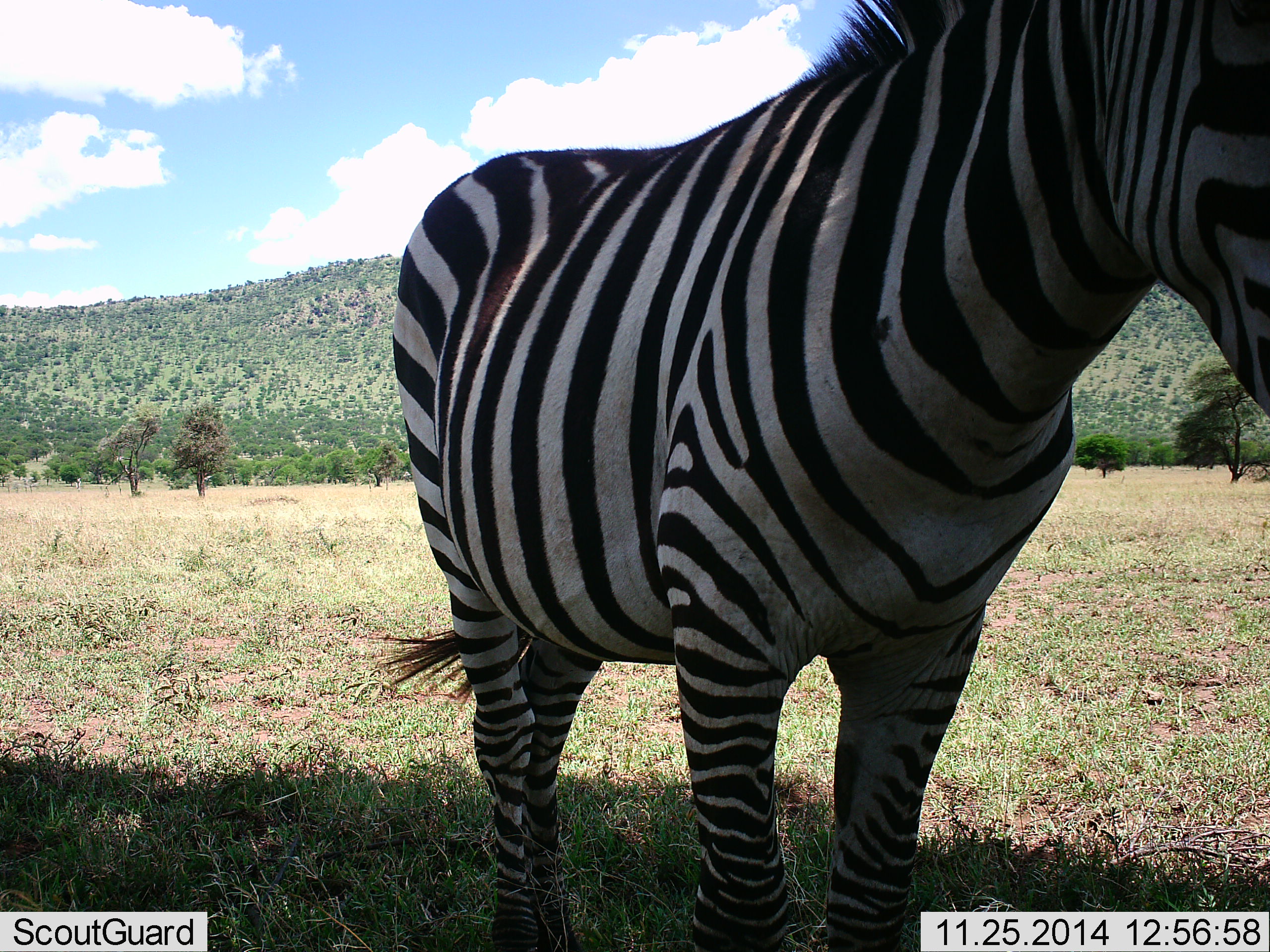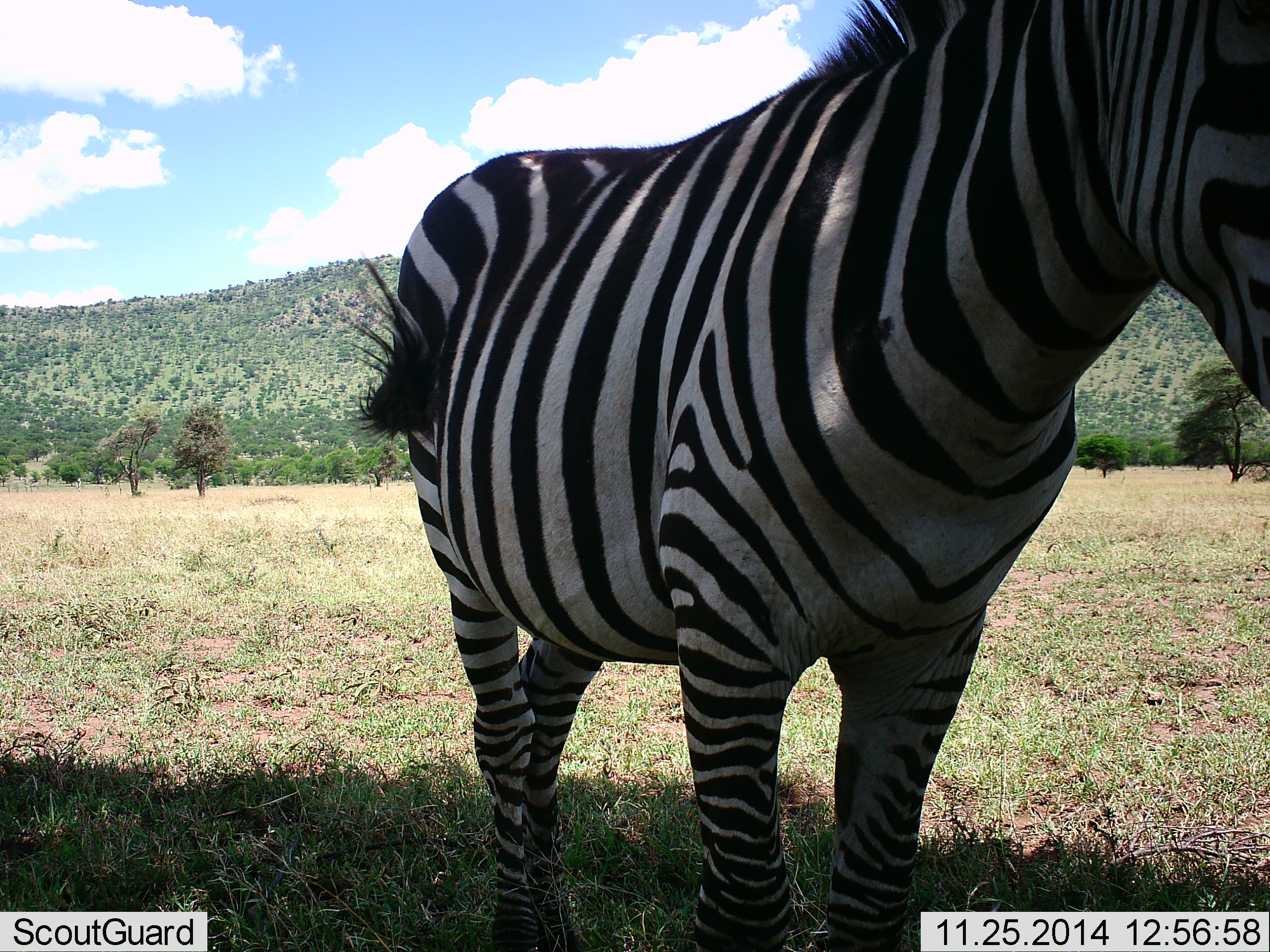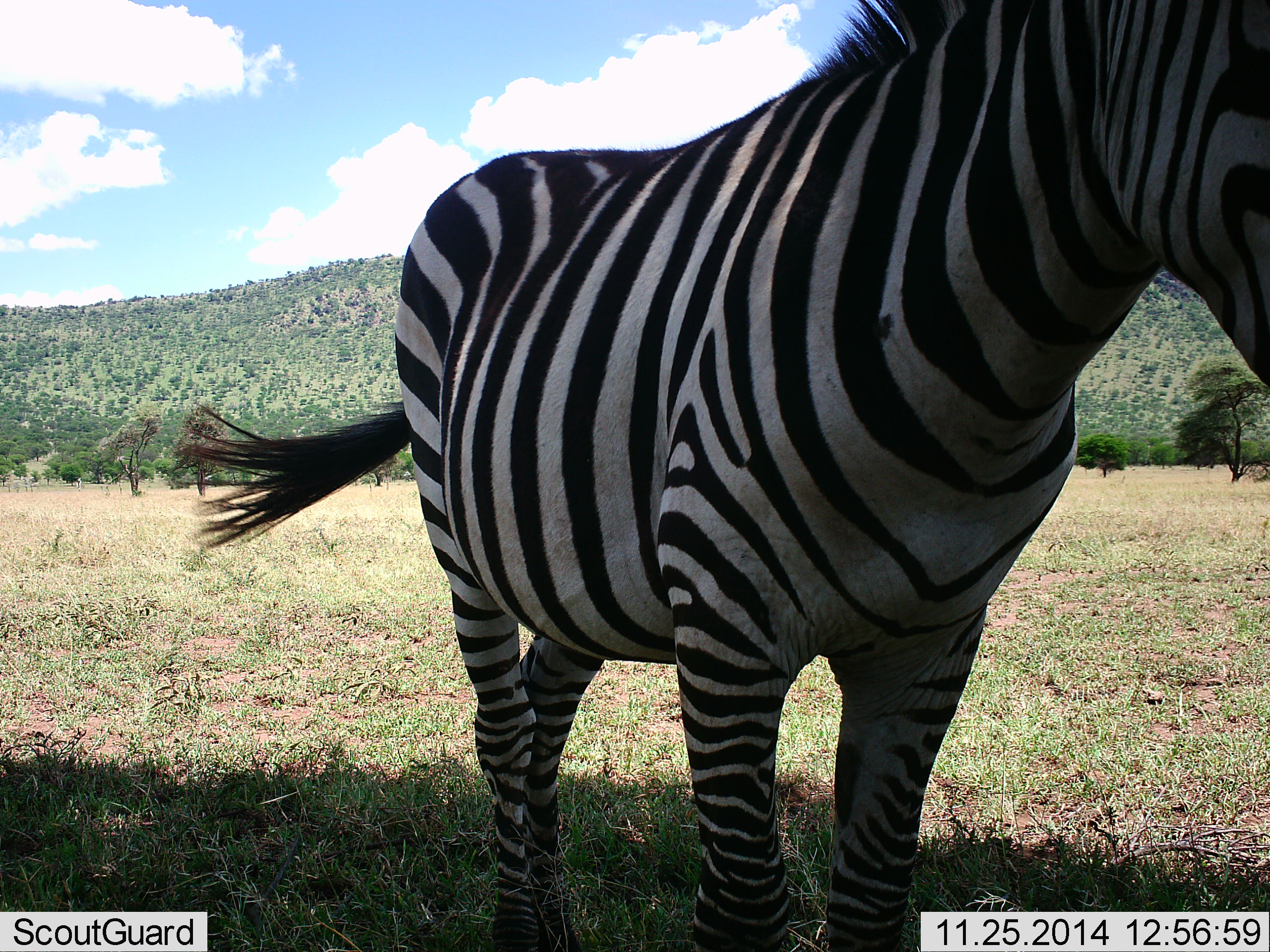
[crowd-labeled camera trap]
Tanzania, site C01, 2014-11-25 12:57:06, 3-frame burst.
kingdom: Animalia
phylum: Chordata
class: Mammalia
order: Perissodactyla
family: Equidae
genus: Equus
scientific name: Equus quagga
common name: plains zebra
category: zebra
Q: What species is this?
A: Zebra (plains zebra) (Equus quagga).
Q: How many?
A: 1.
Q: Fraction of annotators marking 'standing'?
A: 80%.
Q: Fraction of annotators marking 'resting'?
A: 10%.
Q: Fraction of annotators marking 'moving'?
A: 10%.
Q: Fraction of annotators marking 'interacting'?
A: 0%.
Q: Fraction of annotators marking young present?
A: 0%.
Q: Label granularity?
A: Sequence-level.